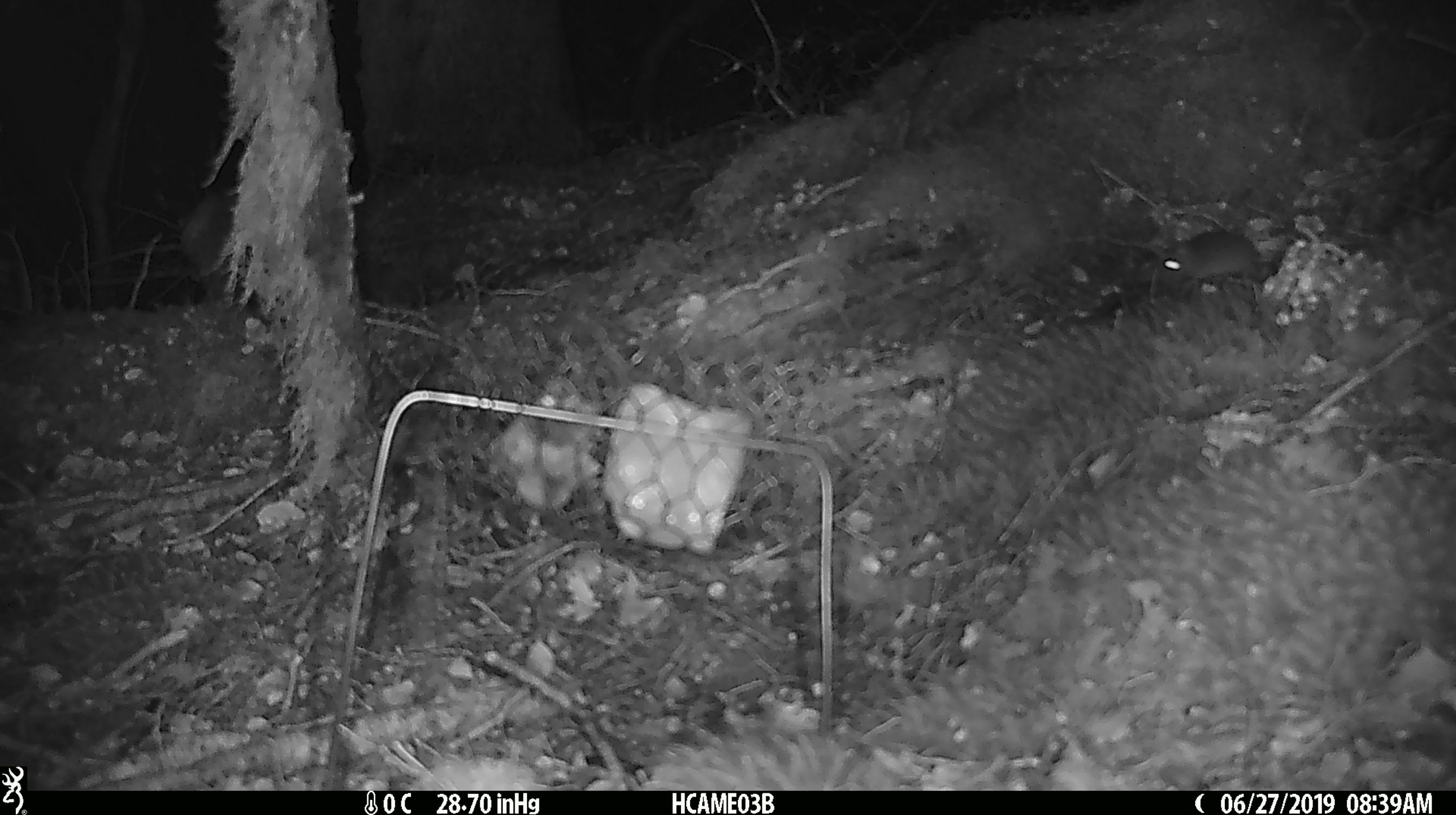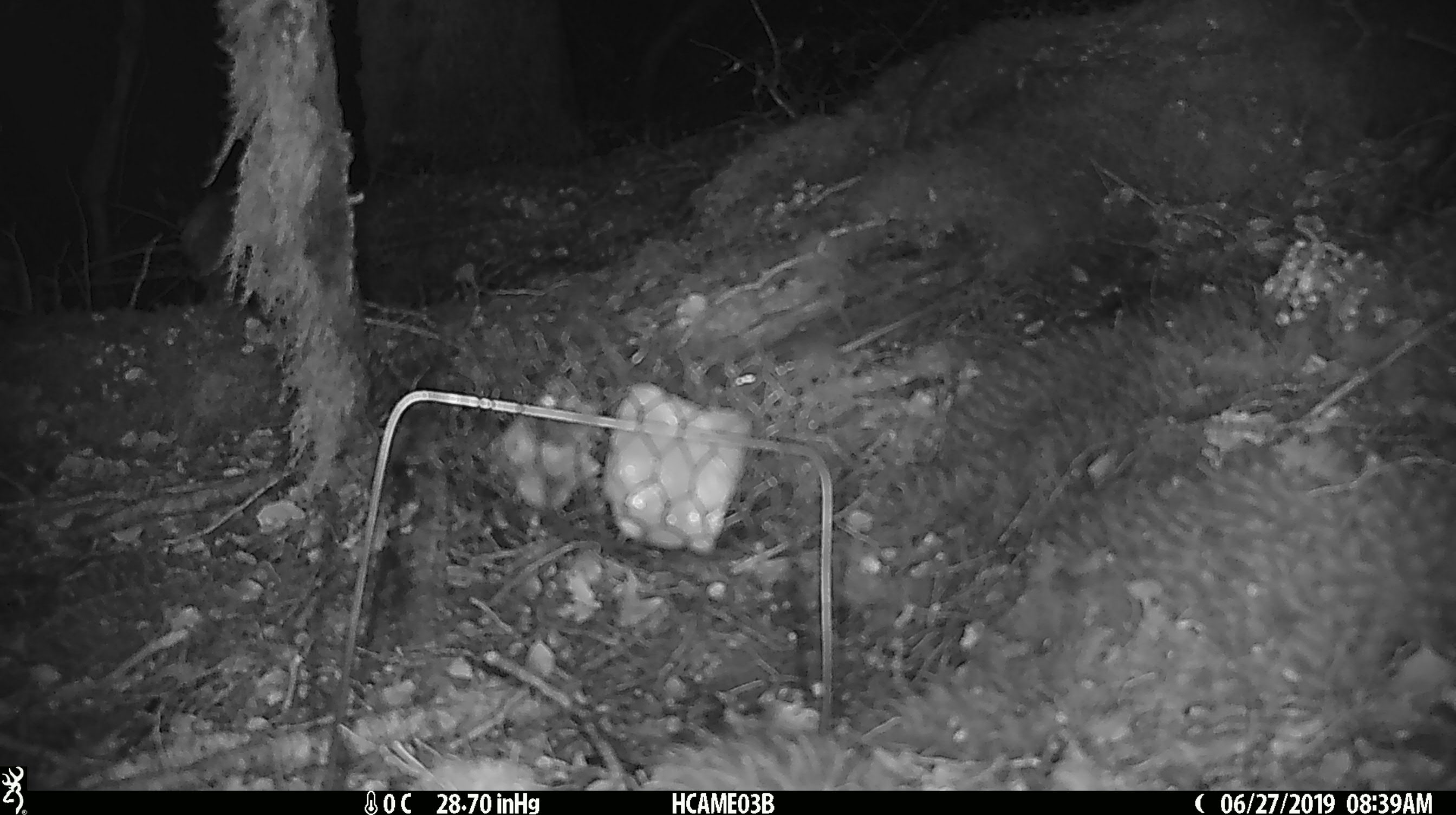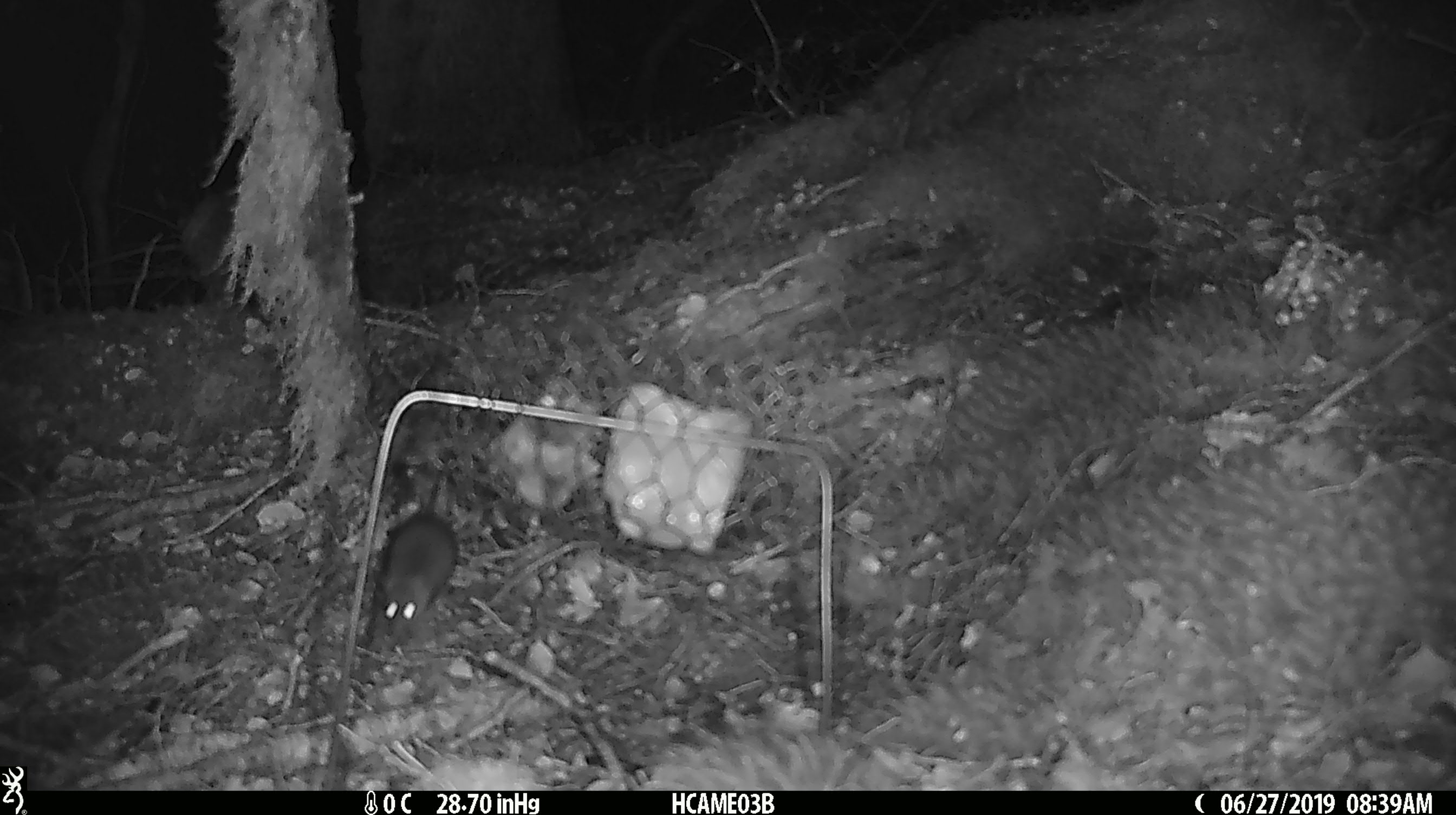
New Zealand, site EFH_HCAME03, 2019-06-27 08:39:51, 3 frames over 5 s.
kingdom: Animalia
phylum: Chordata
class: Mammalia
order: Rodentia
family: Muridae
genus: Mus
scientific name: Mus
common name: mouse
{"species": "mouse (Mus)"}